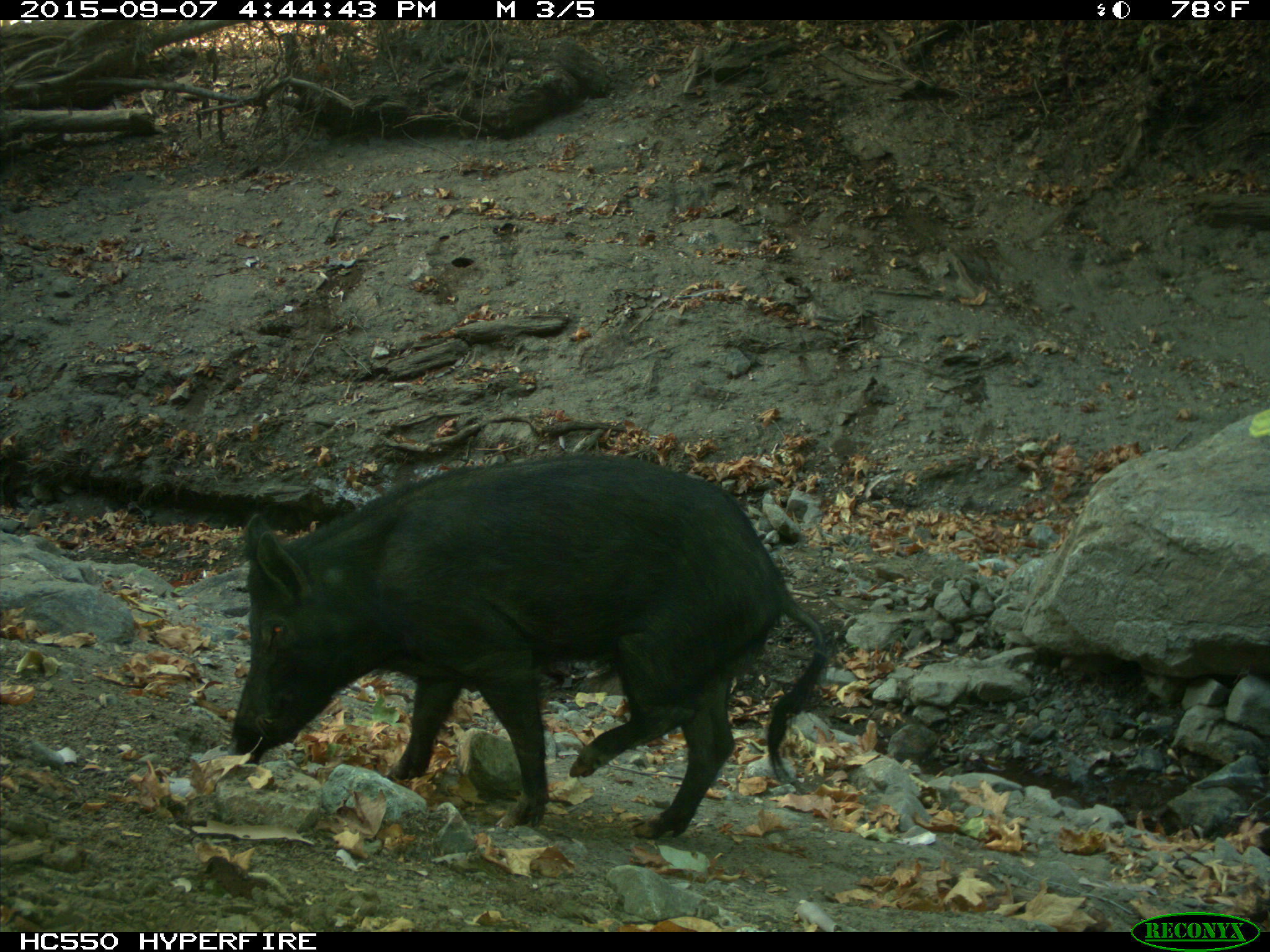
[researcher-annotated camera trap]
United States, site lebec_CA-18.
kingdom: Animalia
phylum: Chordata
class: Mammalia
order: Artiodactyla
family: Suidae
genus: Sus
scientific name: Sus scrofa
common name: wild boar